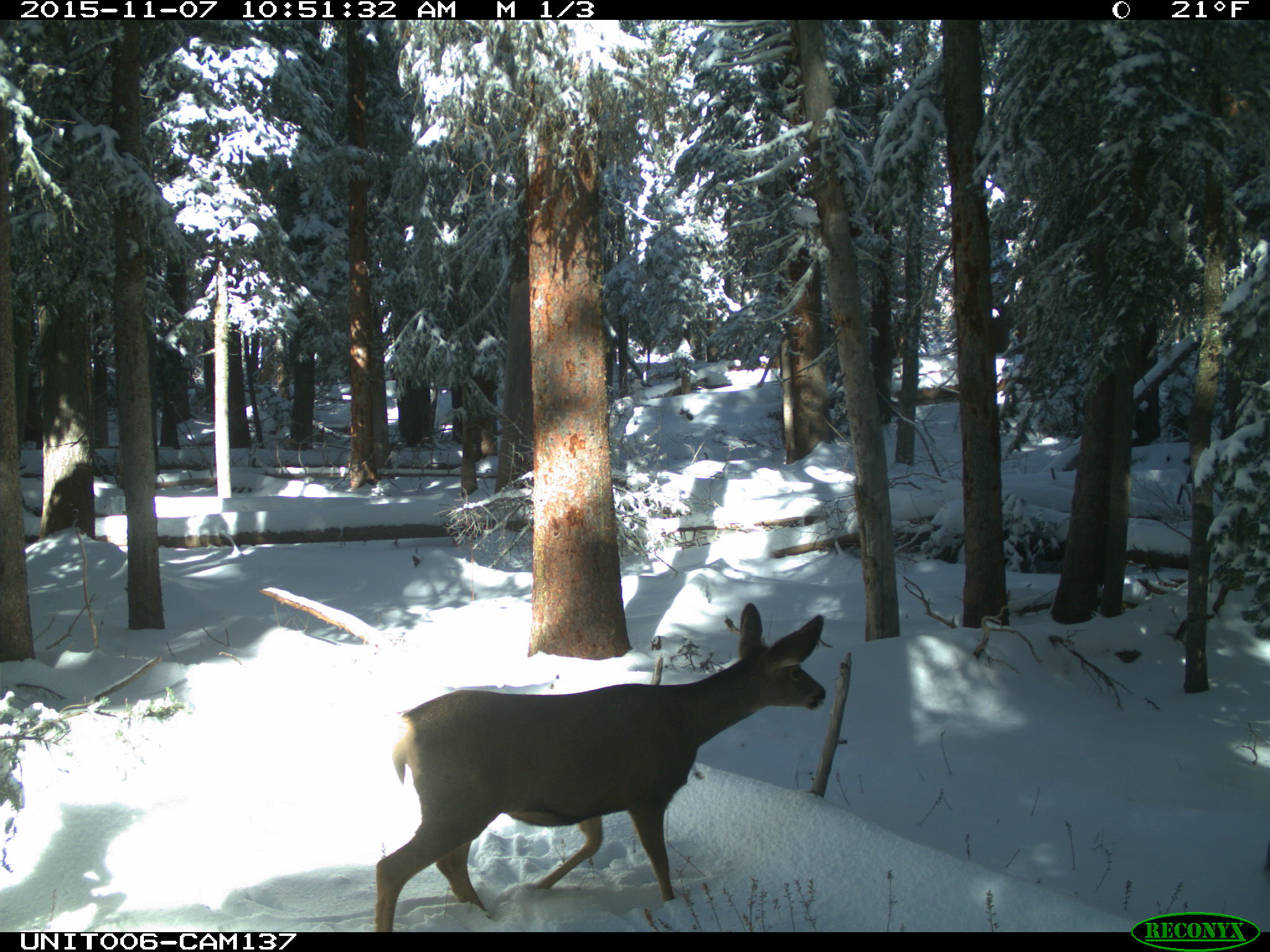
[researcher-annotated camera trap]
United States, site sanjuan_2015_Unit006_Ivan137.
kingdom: Animalia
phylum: Chordata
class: Mammalia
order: Artiodactyla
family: Cervidae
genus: Odocoileus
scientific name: Odocoileus hemionus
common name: mule deer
Odocoileus hemionus (mule deer).